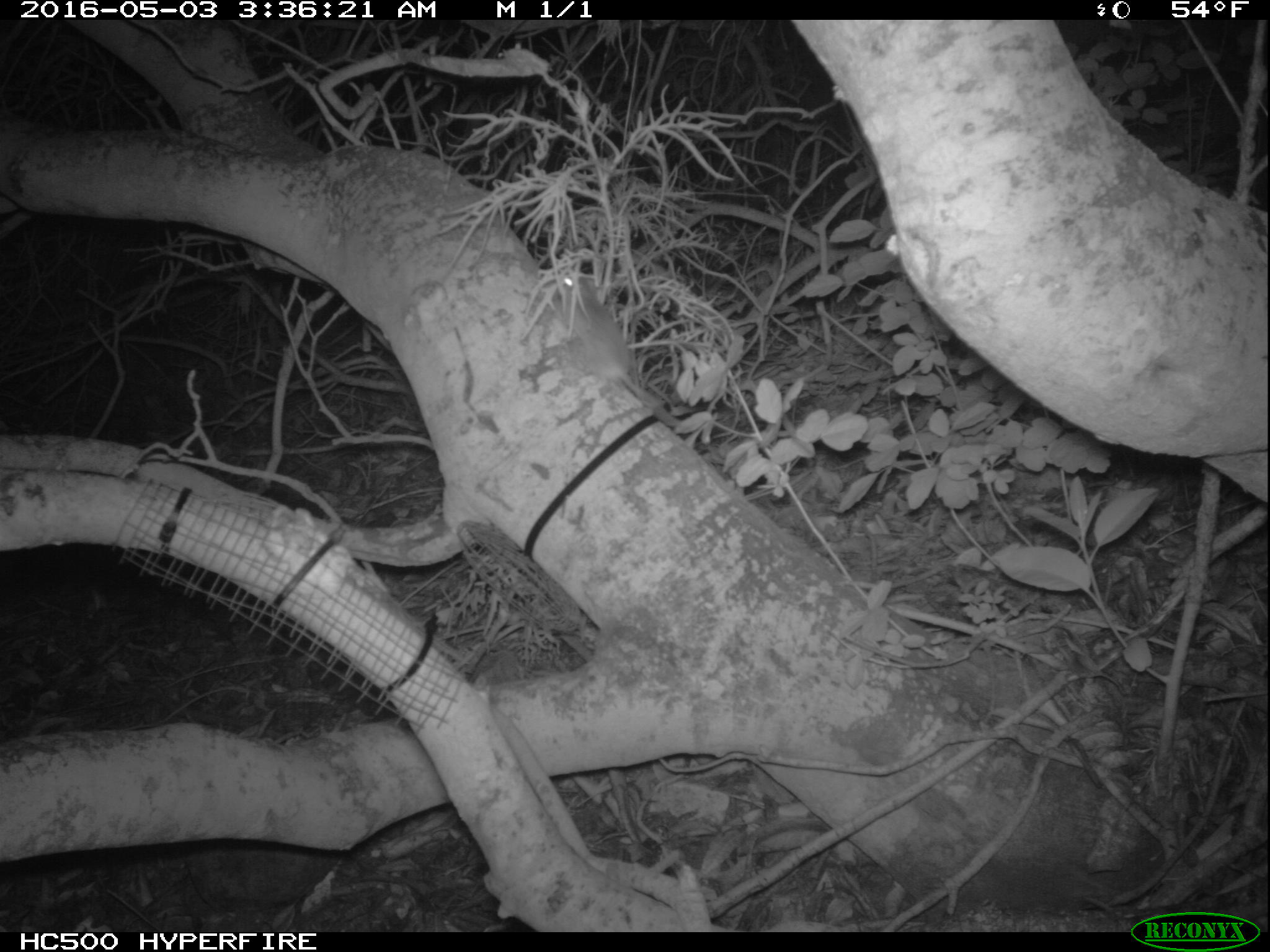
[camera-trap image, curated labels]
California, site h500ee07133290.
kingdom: Animalia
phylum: Chordata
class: Mammalia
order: Rodentia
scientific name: Rodentia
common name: rodent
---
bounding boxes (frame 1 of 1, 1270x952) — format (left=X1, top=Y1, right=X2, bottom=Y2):
rodent: (left=554, top=271, right=688, bottom=432)